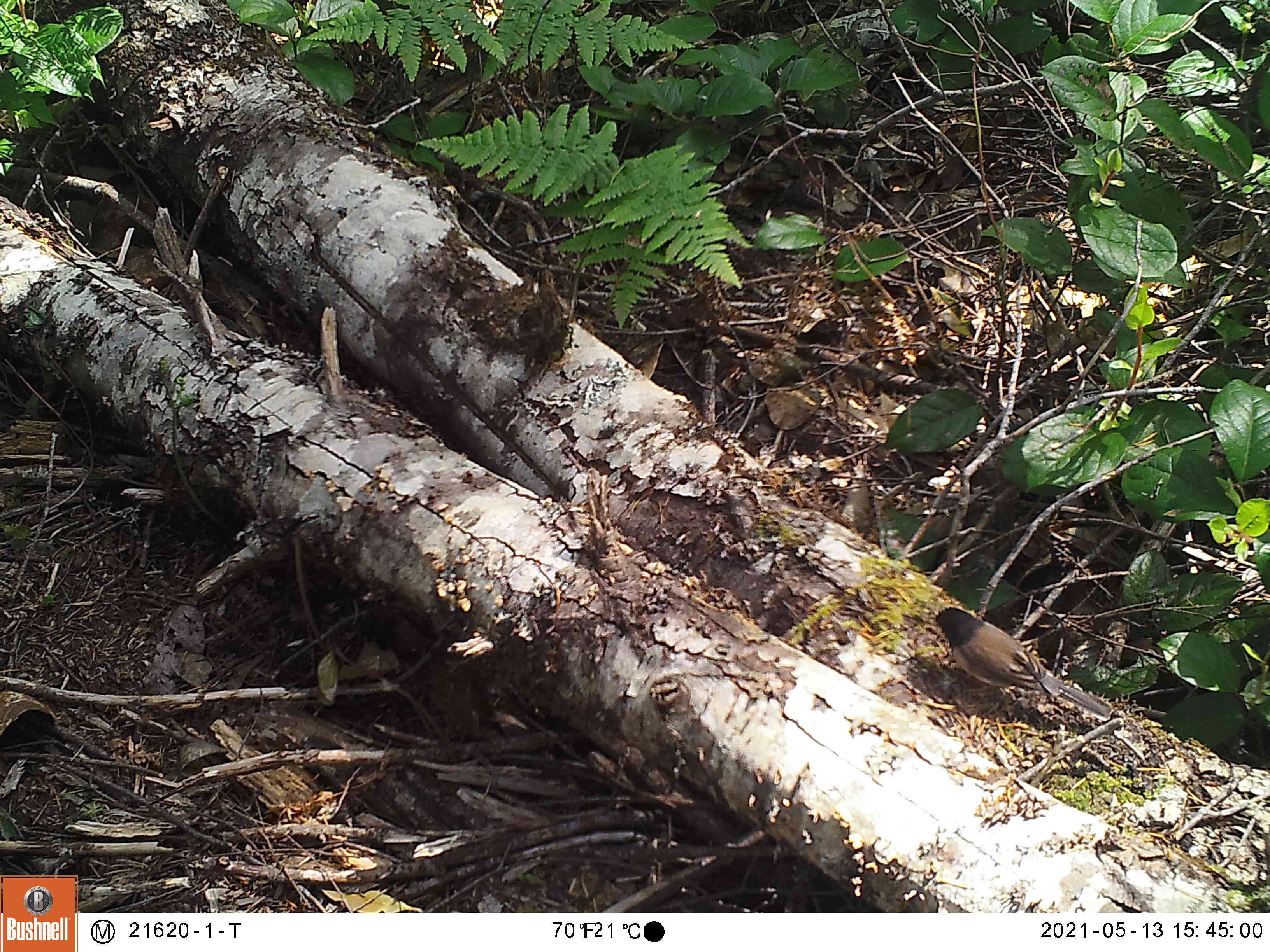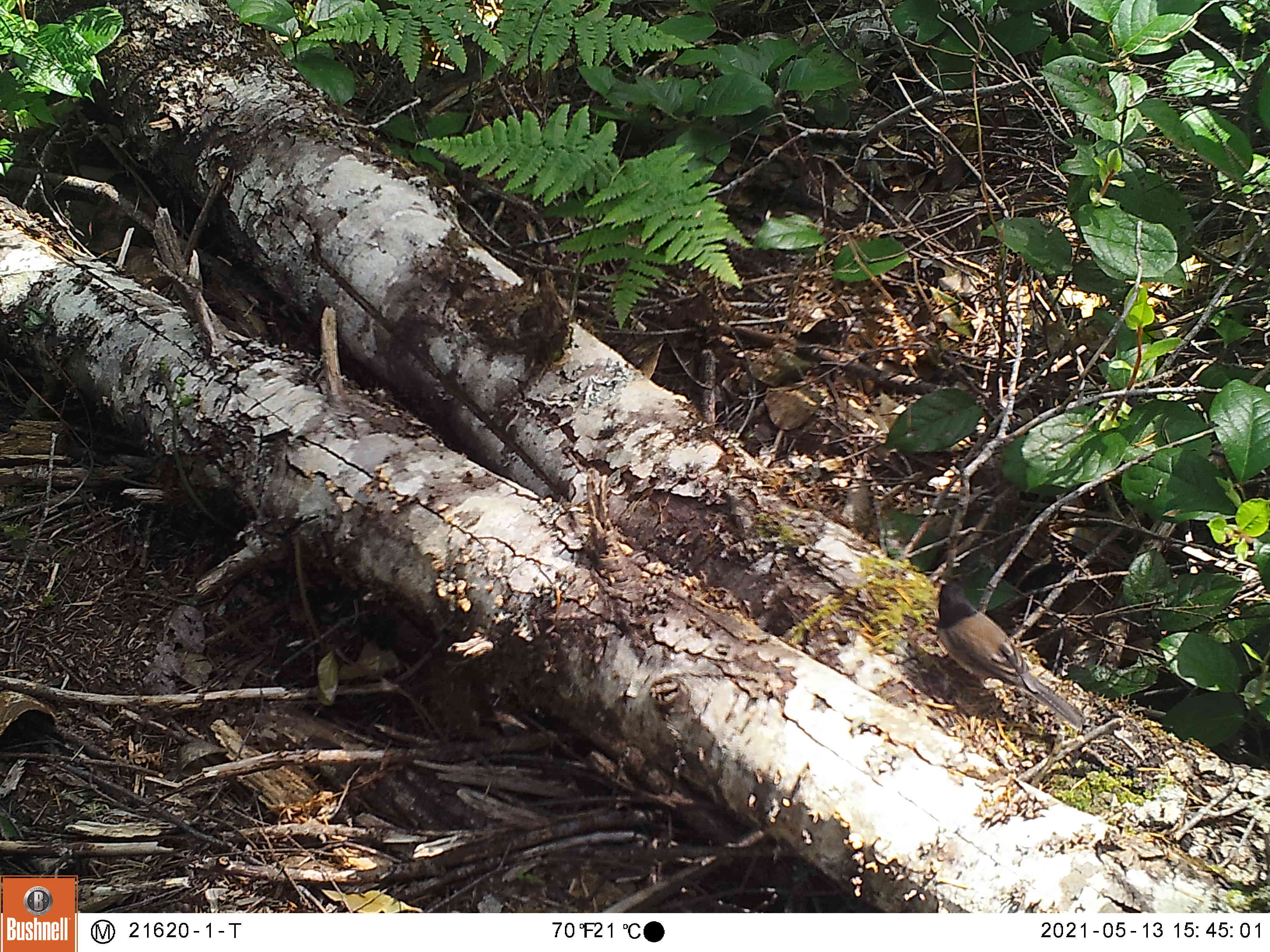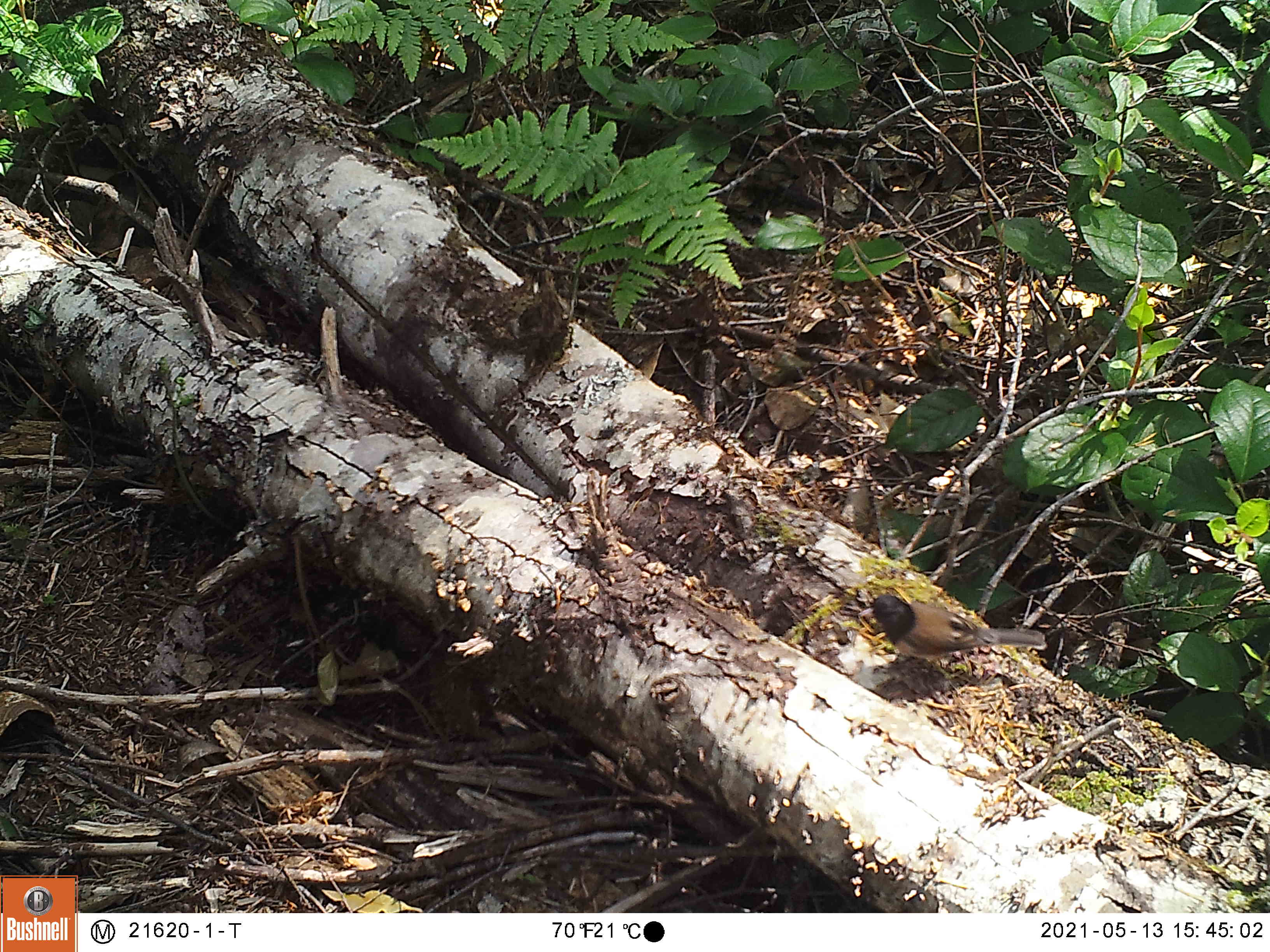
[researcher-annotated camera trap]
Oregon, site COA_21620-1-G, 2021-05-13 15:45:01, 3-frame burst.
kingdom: Animalia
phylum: Chordata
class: Aves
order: Passeriformes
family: Passerellidae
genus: Junco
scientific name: Junco hyemalis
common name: dark-eyed junco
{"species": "dark-eyed junco (Junco hyemalis)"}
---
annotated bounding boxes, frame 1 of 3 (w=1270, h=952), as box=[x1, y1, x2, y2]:
dark-eyed junco: box=[908, 585, 1122, 773]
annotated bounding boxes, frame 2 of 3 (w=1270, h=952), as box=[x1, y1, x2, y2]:
dark-eyed junco: box=[918, 558, 1108, 757]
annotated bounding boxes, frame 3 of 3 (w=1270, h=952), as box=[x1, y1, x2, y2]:
dark-eyed junco: box=[843, 568, 1063, 720]